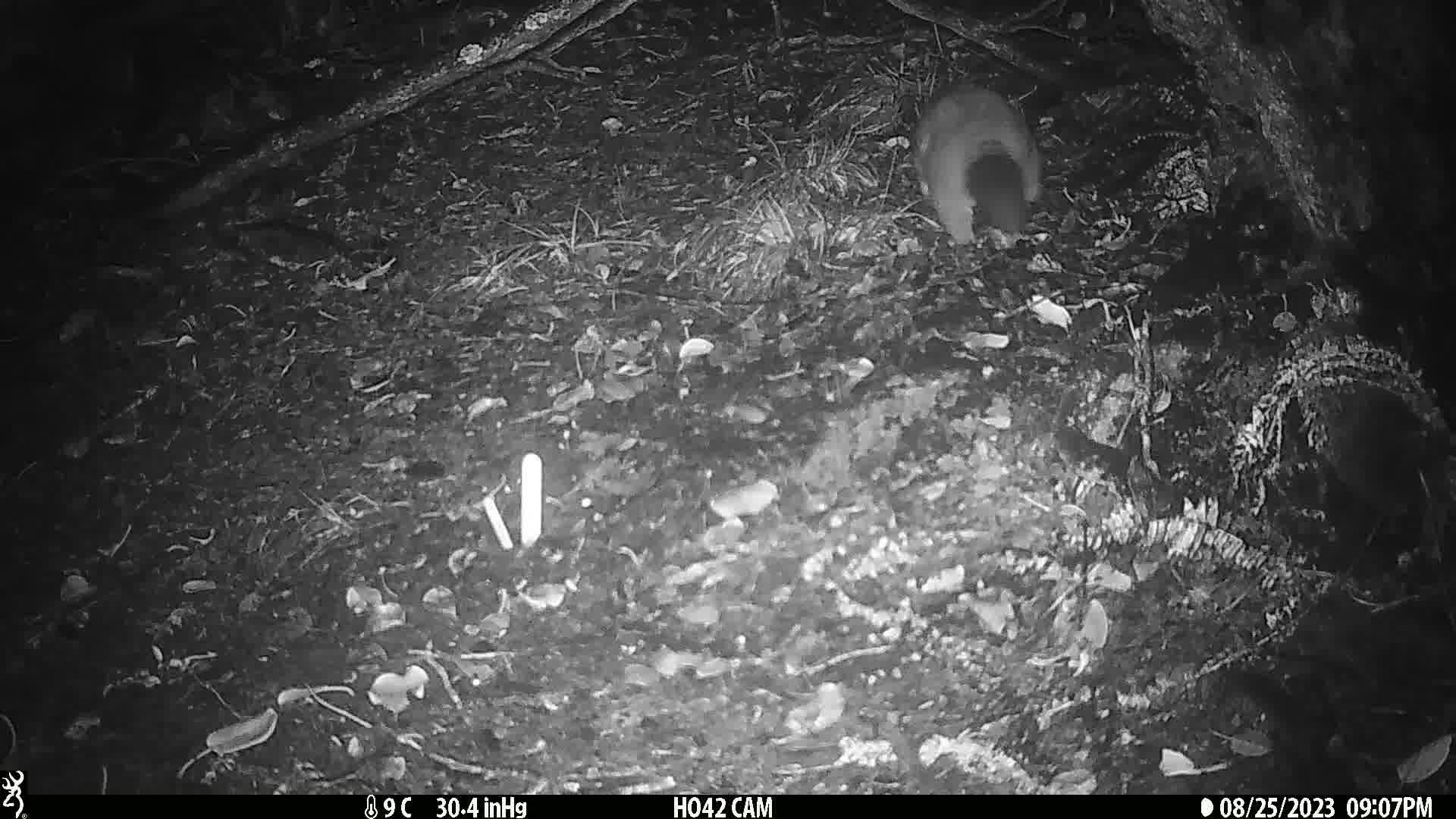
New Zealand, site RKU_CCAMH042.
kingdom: Animalia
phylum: Chordata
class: Mammalia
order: Diprotodontia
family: Phalangeridae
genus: Trichosurus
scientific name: Trichosurus vulpecula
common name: common brushtail possum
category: possum